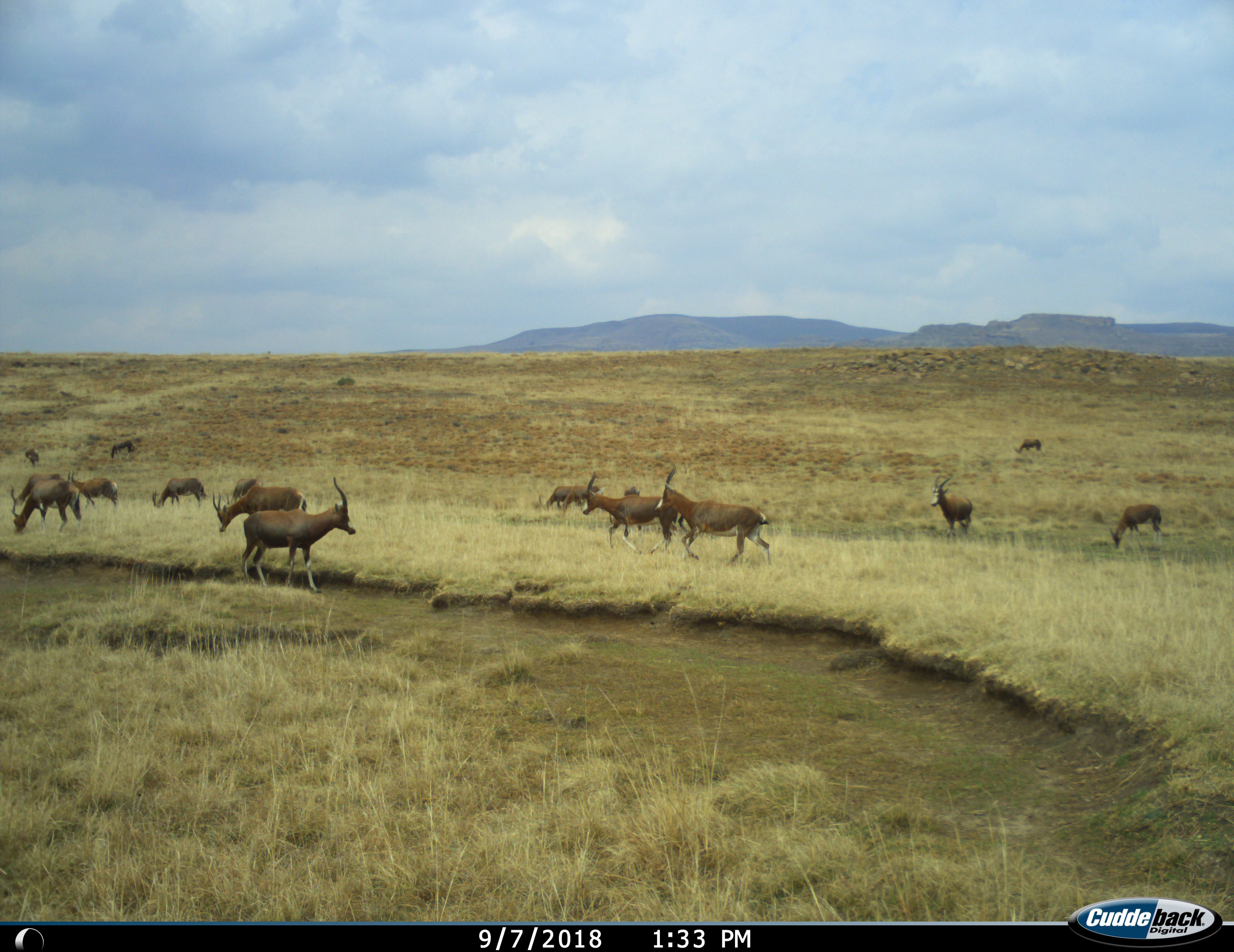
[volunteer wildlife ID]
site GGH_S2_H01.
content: unidentified animal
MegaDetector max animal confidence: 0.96